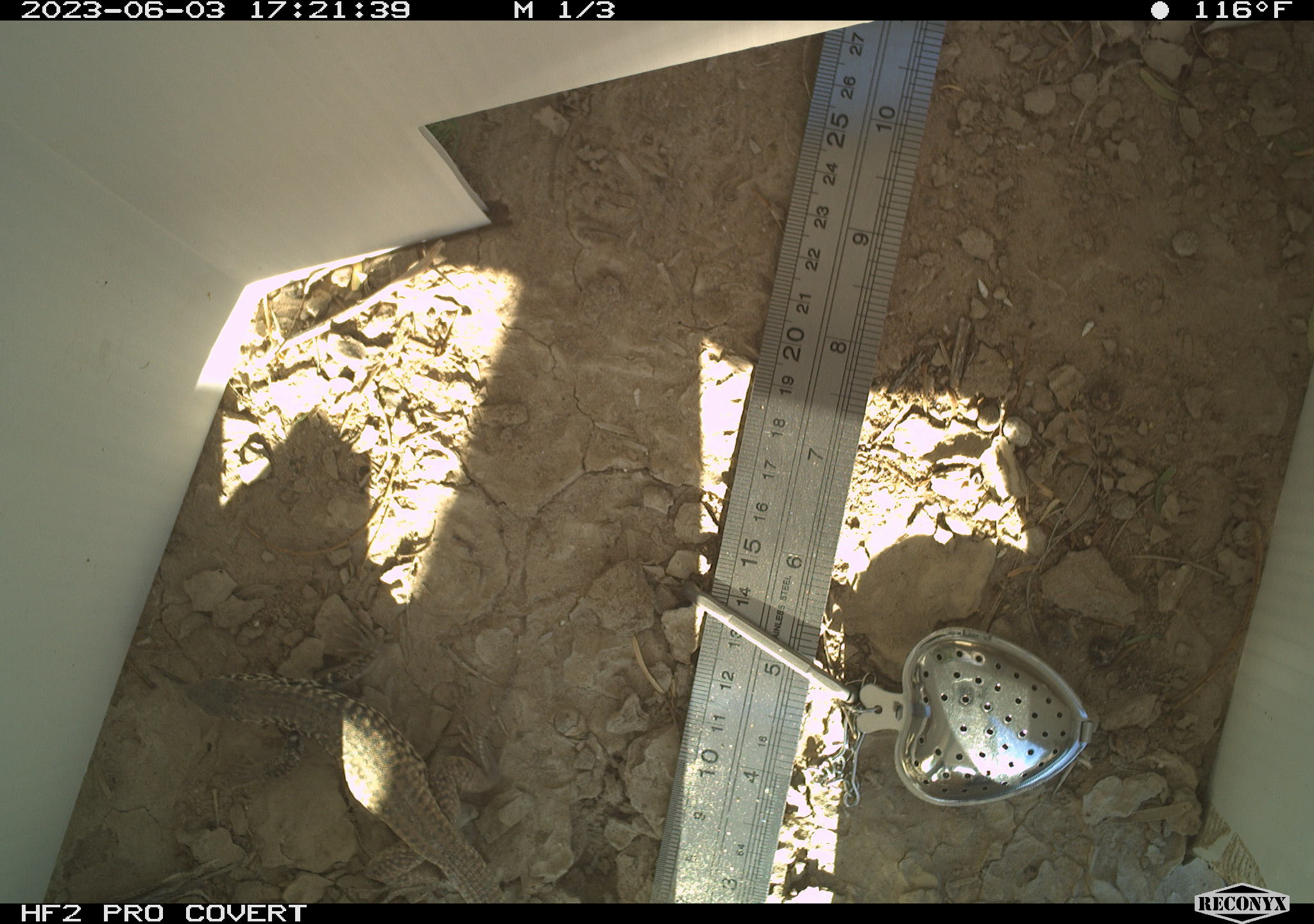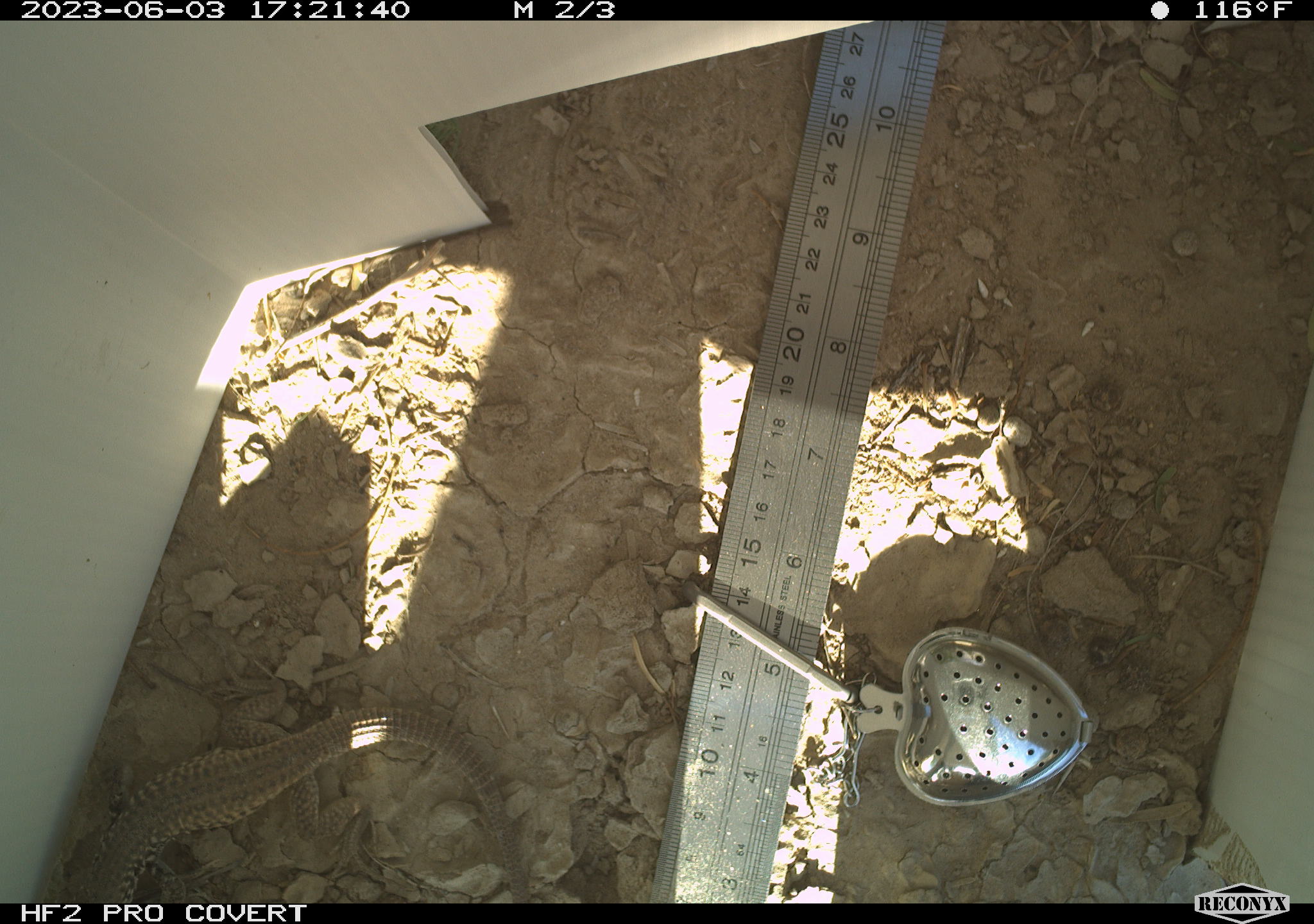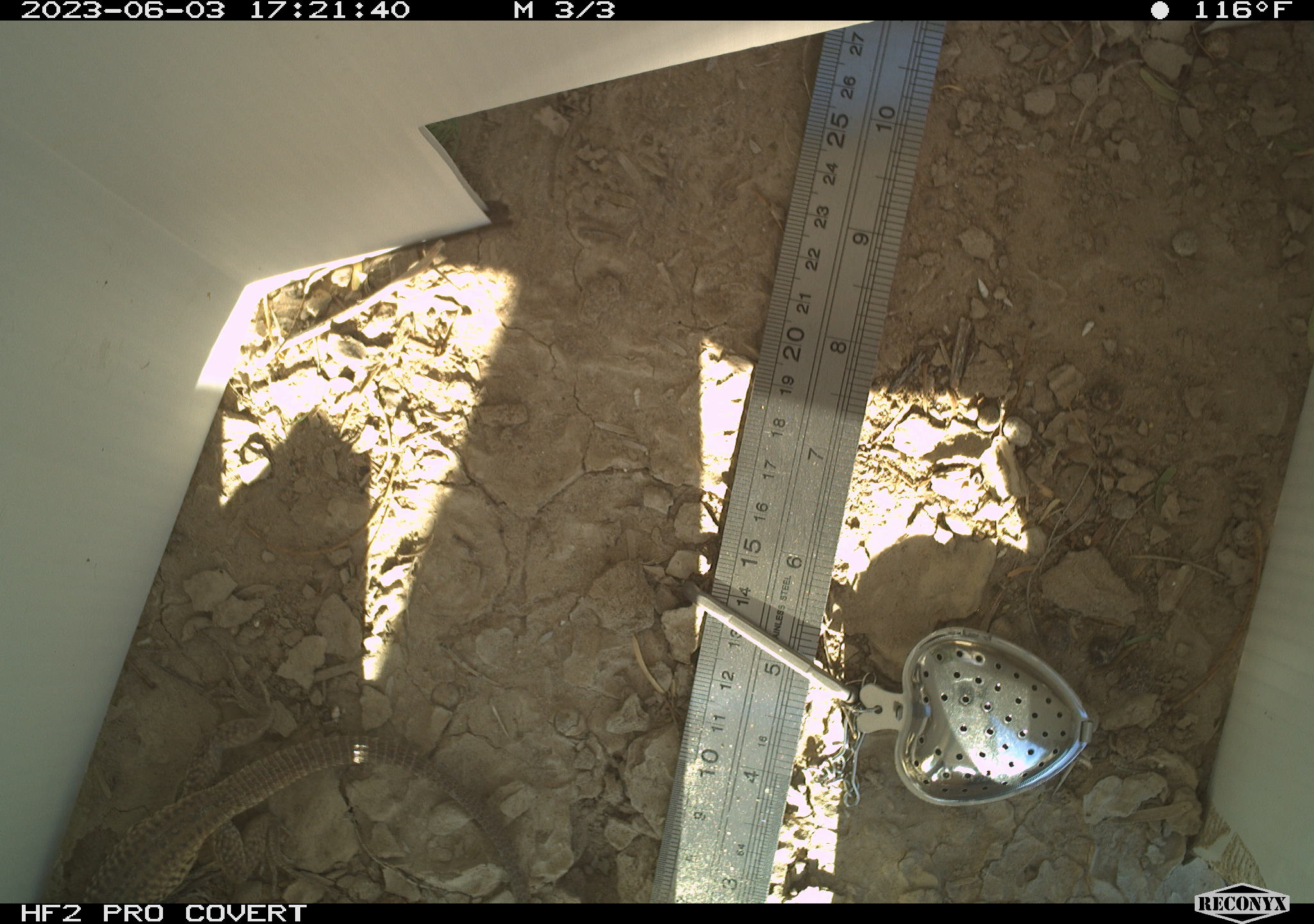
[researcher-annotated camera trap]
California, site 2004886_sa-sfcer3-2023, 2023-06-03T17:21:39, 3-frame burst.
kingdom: Animalia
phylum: Chordata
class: Reptilia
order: Squamata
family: Teiidae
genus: Aspidoscelis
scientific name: Aspidoscelis tigris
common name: western whiptail